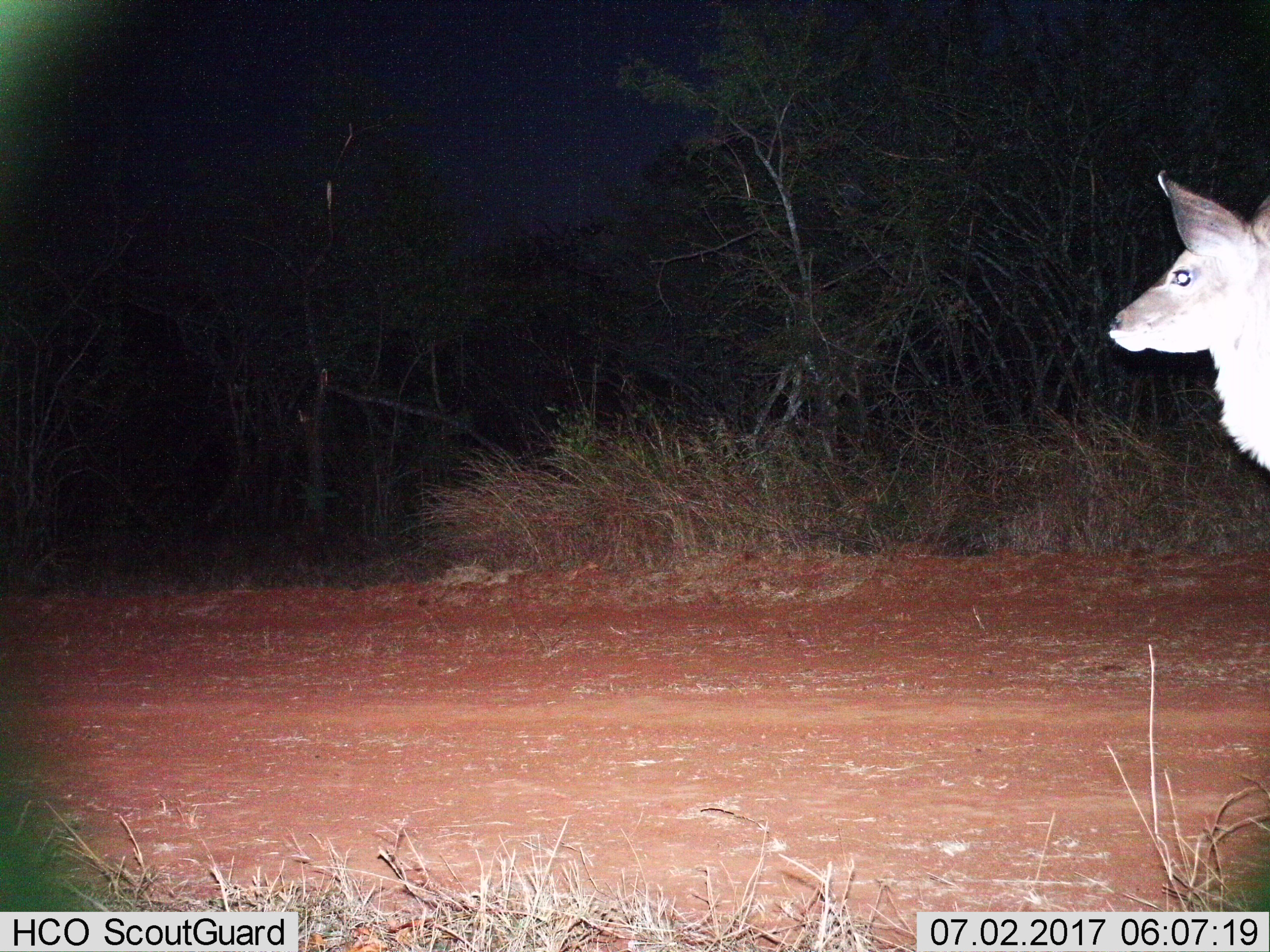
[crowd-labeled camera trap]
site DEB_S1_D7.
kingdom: Animalia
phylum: Chordata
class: Mammalia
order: Artiodactyla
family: Bovidae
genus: Tragelaphus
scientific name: Tragelaphus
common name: kudu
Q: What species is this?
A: Kudu (Tragelaphus).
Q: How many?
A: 1.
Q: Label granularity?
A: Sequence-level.